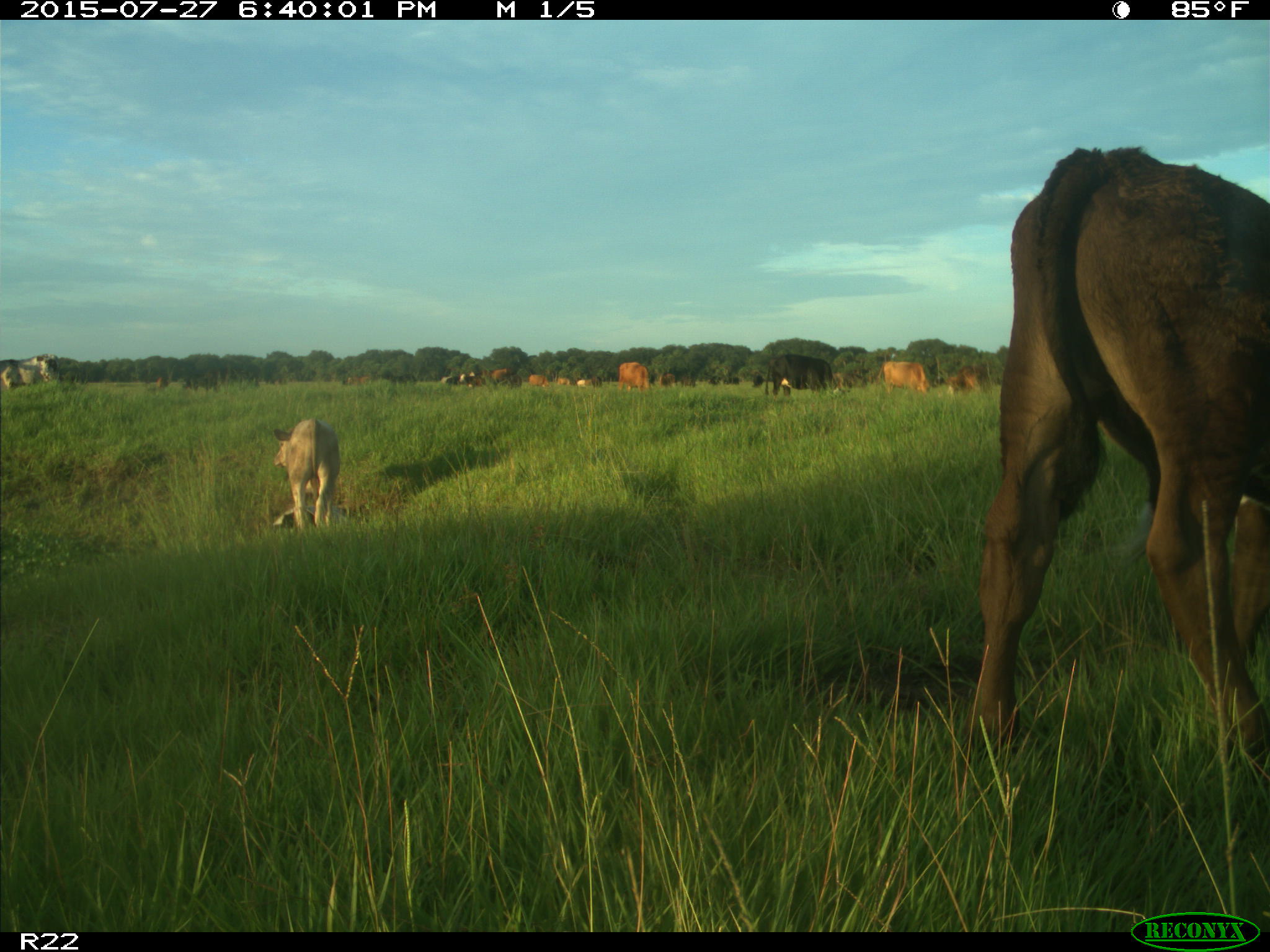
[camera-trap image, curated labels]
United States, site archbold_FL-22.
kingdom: Animalia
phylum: Chordata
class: Mammalia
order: Artiodactyla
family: Bovidae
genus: Bos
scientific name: Bos taurus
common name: domestic cow